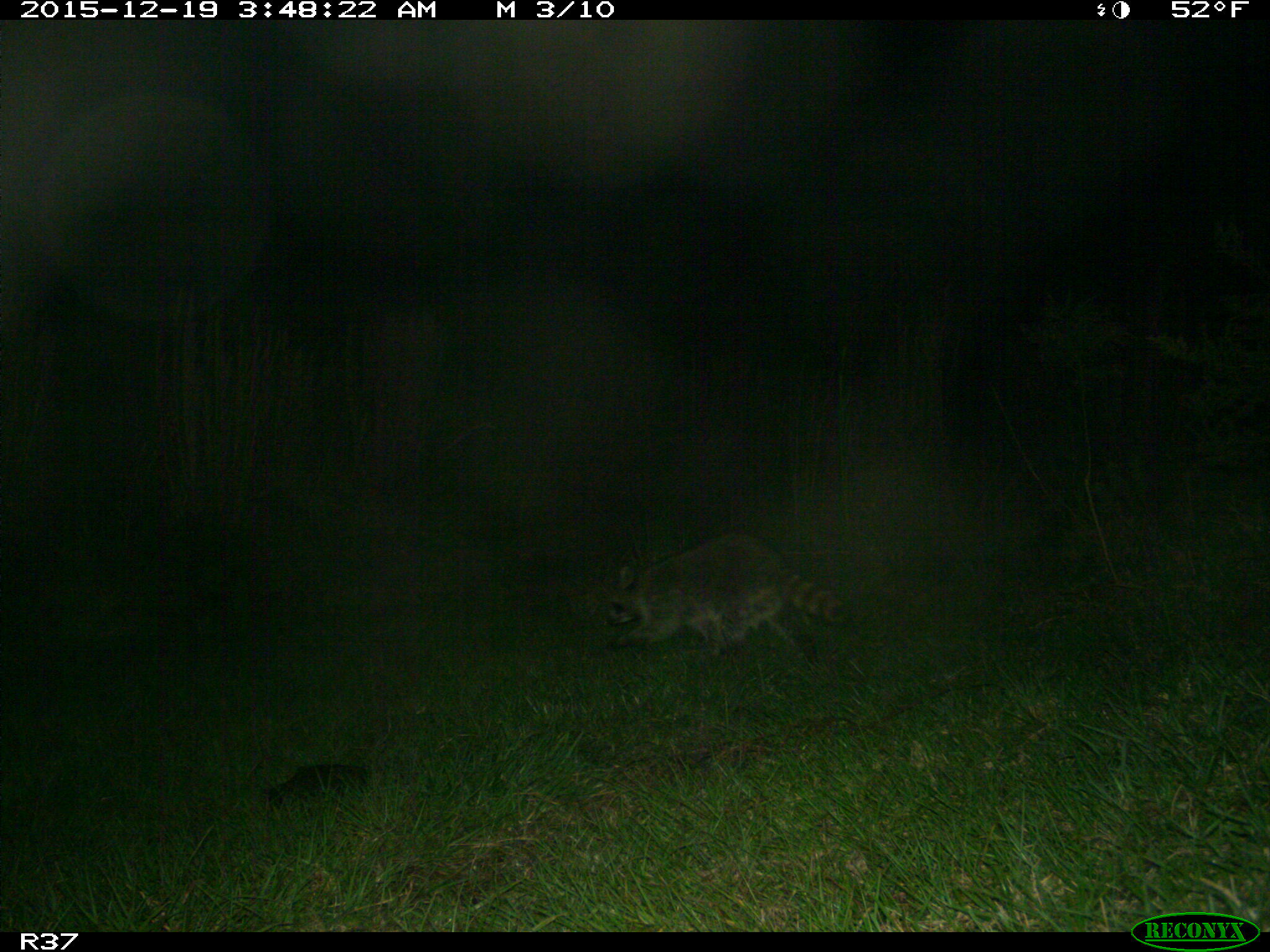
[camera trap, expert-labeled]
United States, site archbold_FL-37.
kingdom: Animalia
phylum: Chordata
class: Mammalia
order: Carnivora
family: Procyonidae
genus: Procyon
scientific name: Procyon lotor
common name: common raccoon